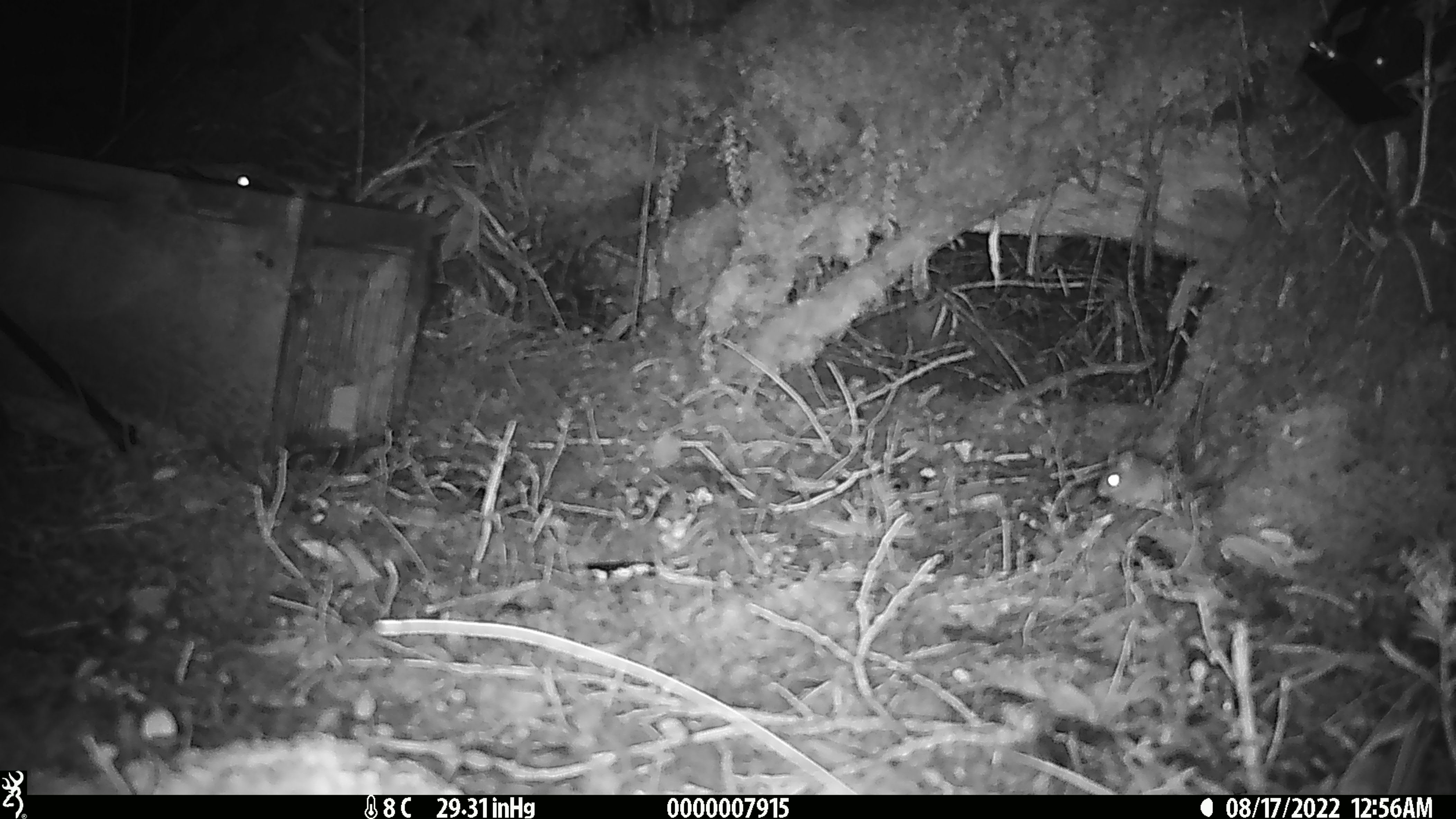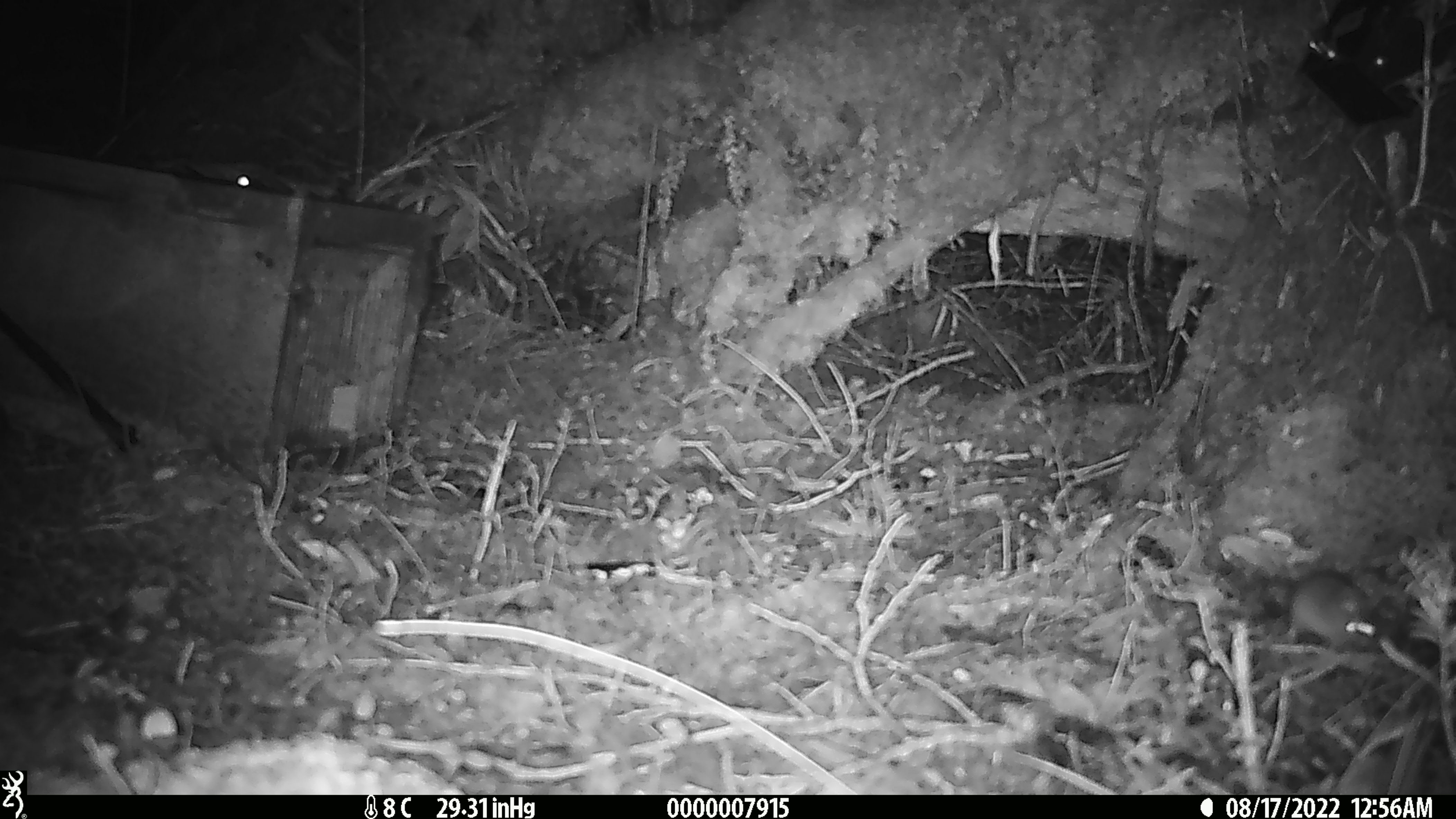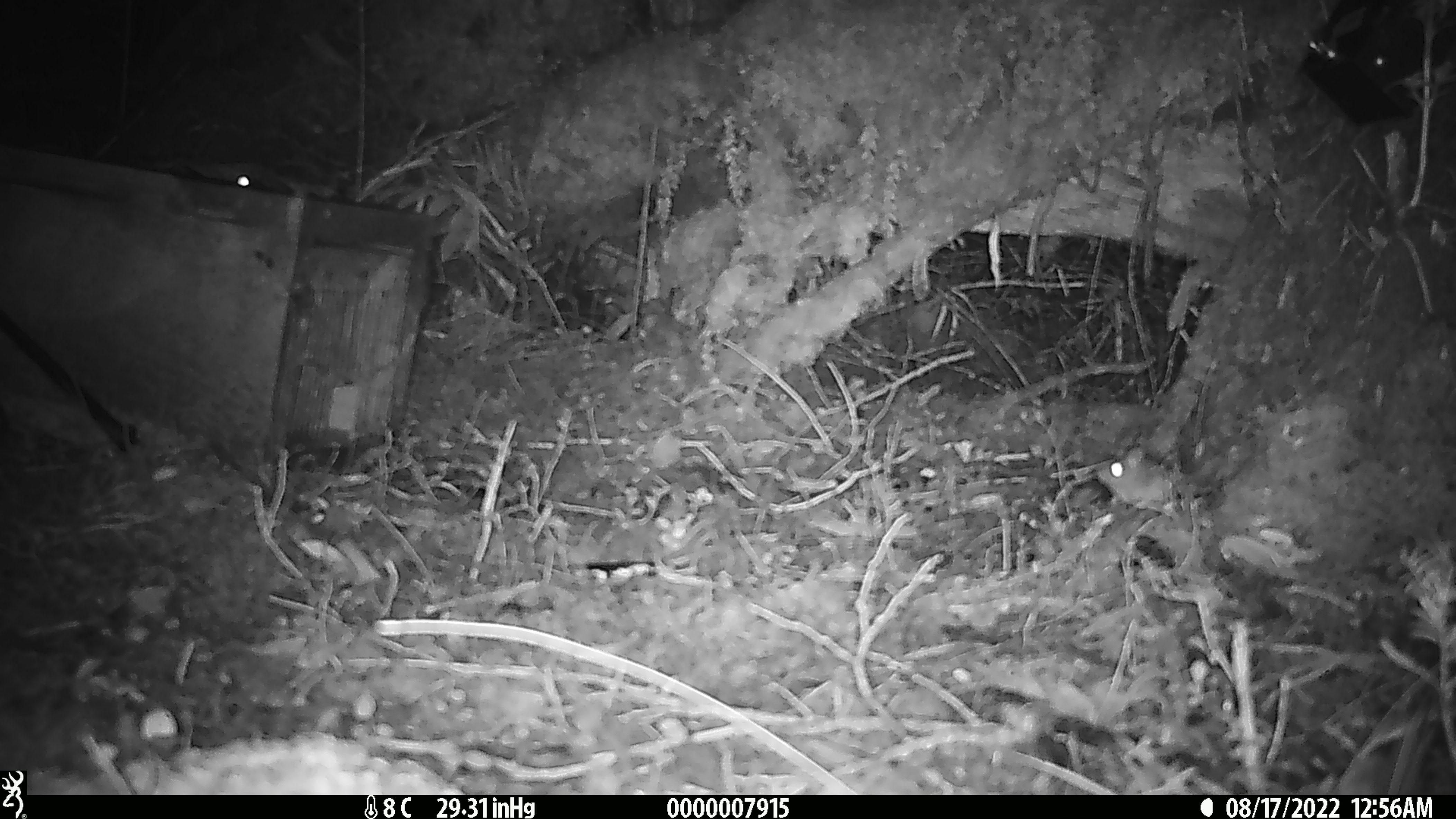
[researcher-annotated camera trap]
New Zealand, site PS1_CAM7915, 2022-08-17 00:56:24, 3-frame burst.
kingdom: Animalia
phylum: Chordata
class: Mammalia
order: Rodentia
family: Muridae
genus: Mus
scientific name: Mus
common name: mouse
Mouse (Mus).